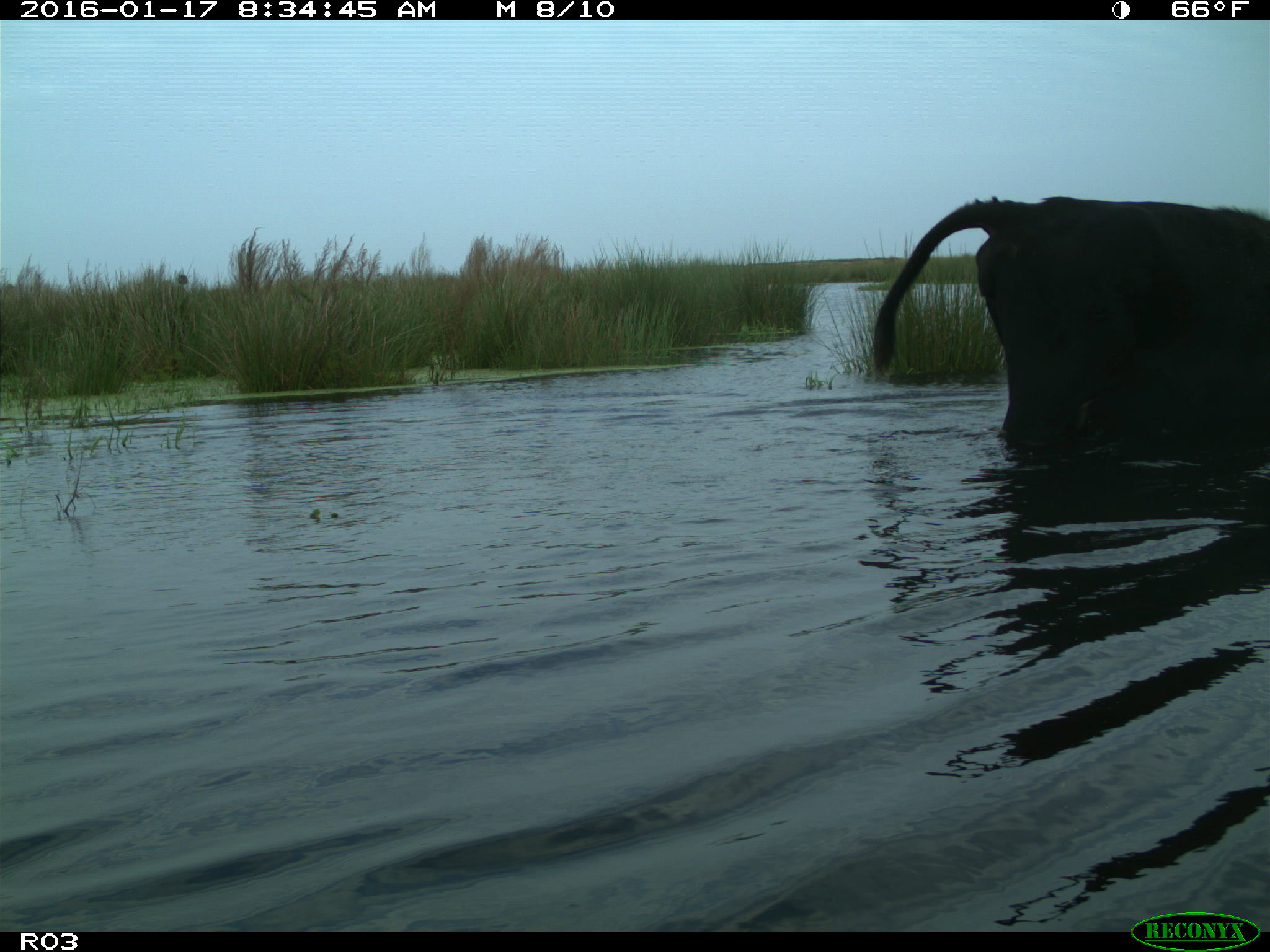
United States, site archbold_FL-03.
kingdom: Animalia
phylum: Chordata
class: Mammalia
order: Artiodactyla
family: Bovidae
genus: Bos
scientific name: Bos taurus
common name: domestic cow